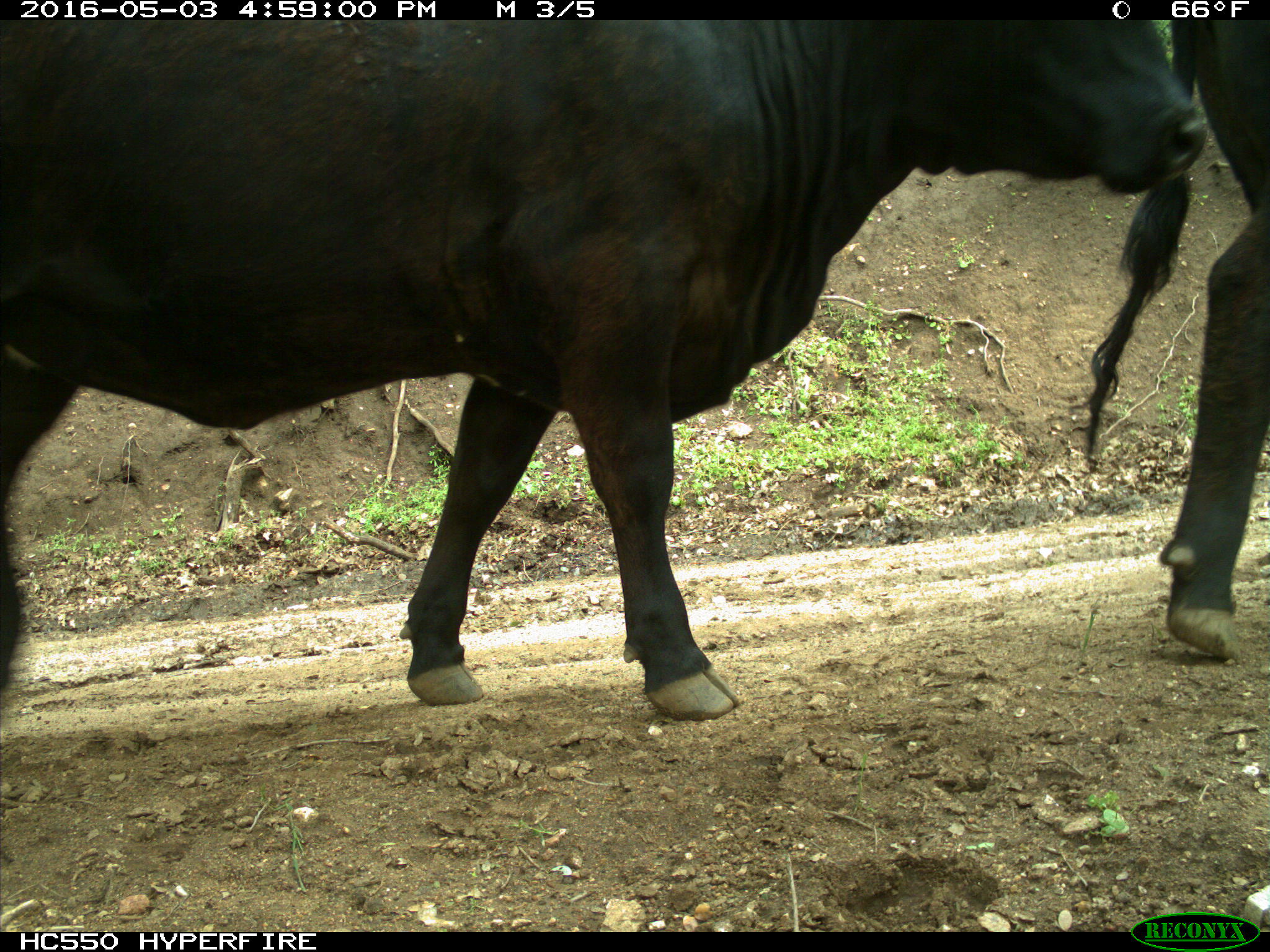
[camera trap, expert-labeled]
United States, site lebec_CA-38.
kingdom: Animalia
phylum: Chordata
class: Mammalia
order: Artiodactyla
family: Bovidae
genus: Bos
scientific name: Bos taurus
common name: domestic cow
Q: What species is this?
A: Bos taurus (domestic cow).